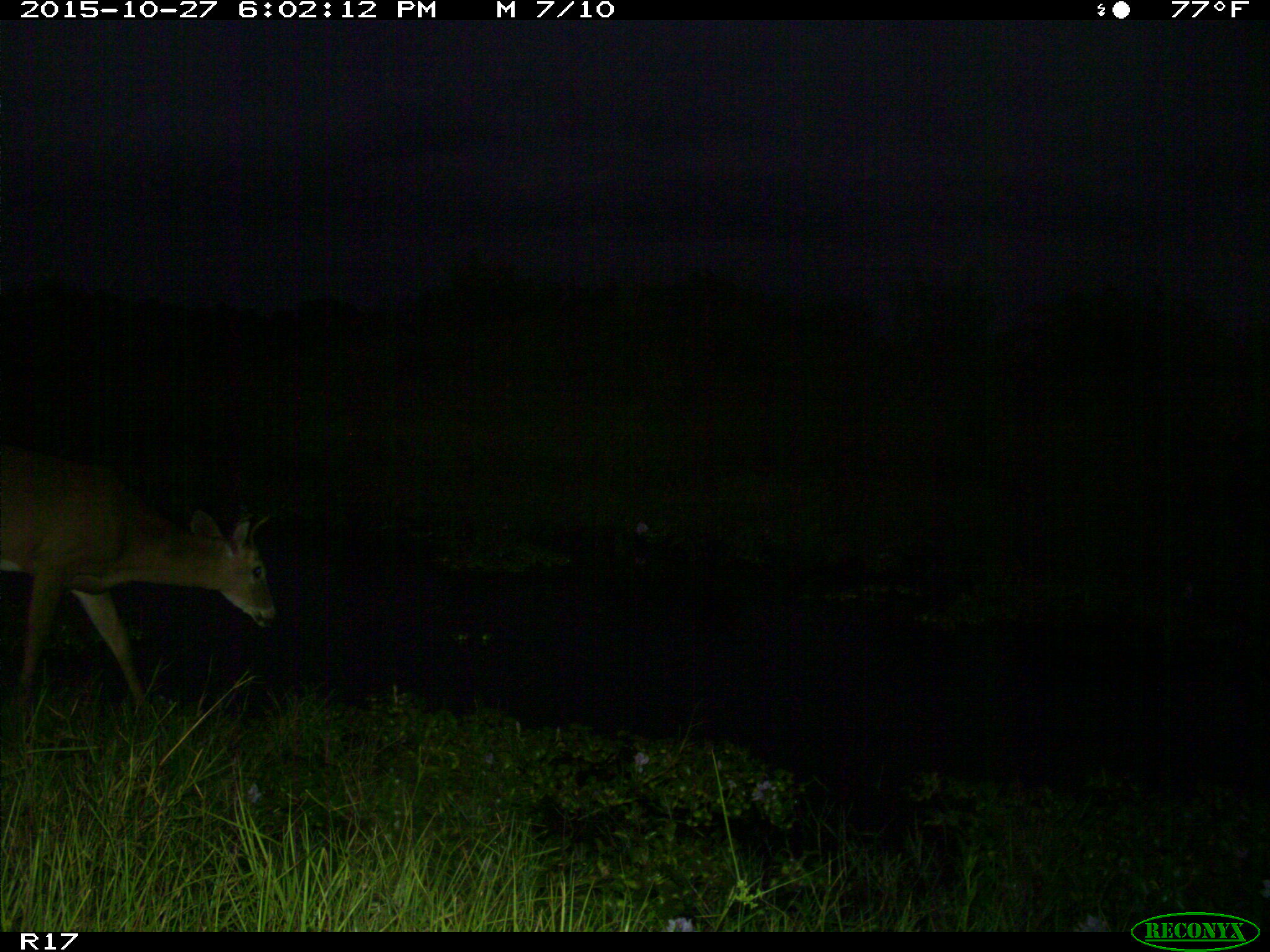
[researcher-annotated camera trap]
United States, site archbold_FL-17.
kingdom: Animalia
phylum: Chordata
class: Mammalia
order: Artiodactyla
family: Cervidae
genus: Odocoileus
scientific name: Odocoileus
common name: deer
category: unidentified deer